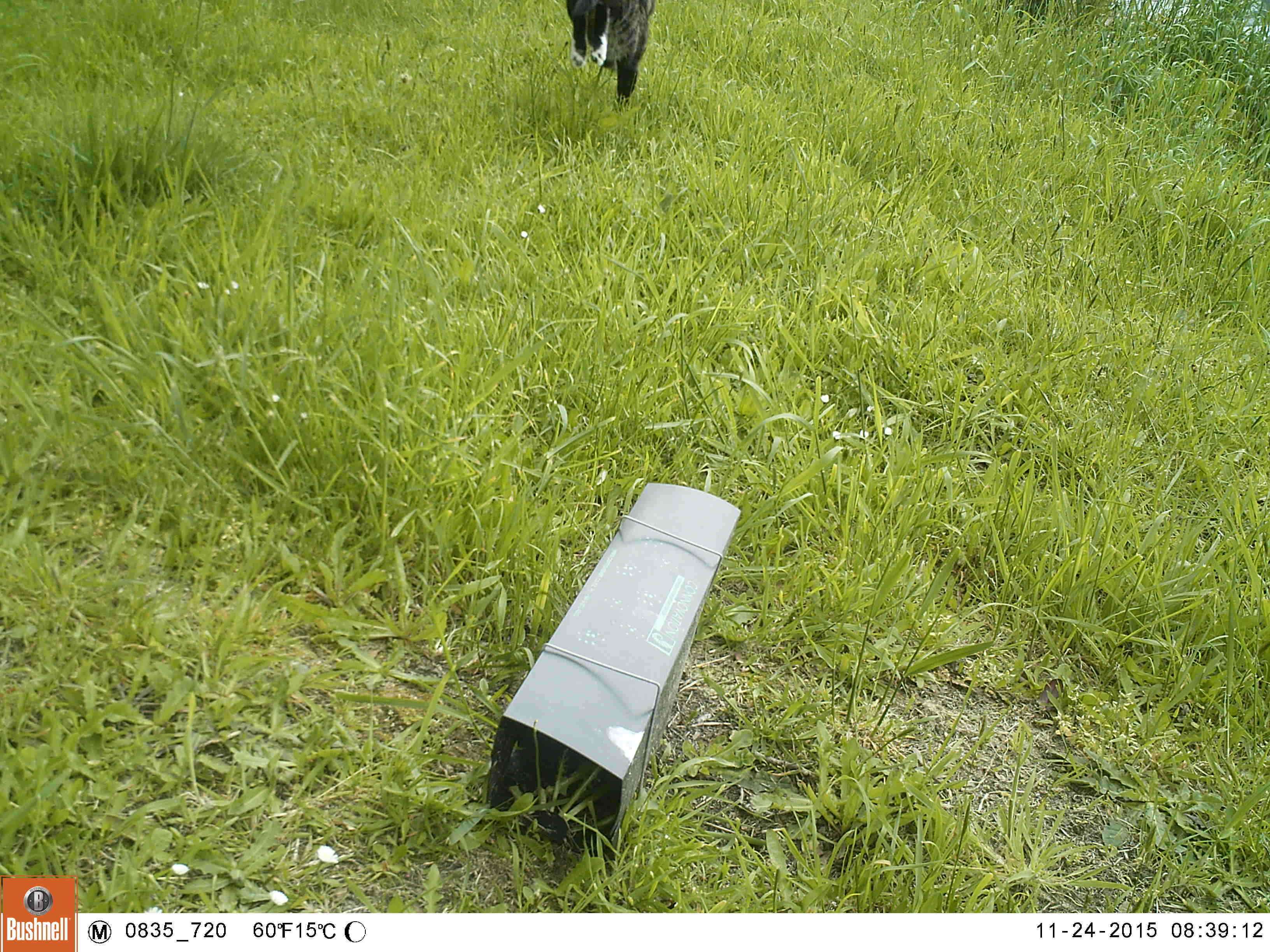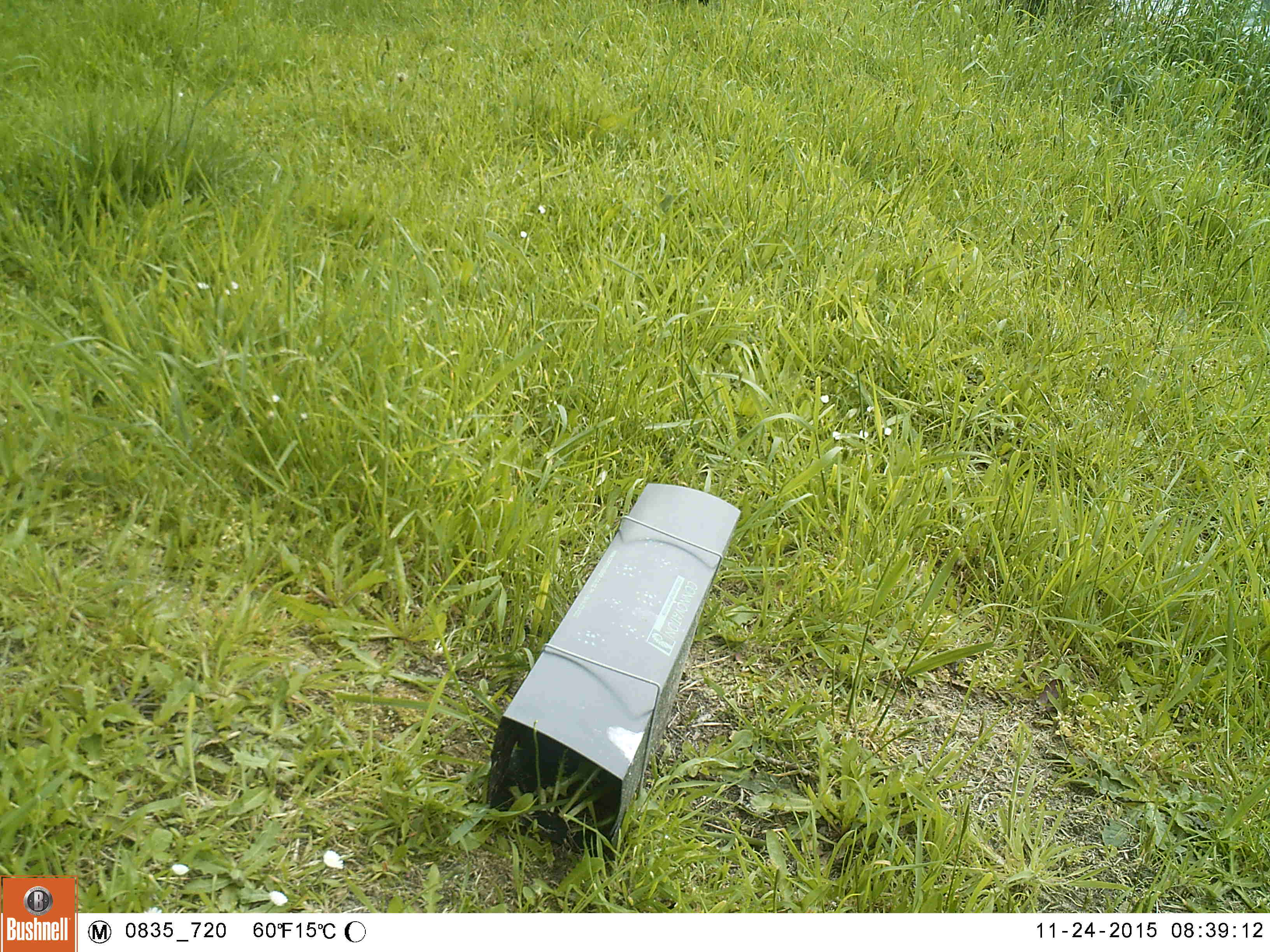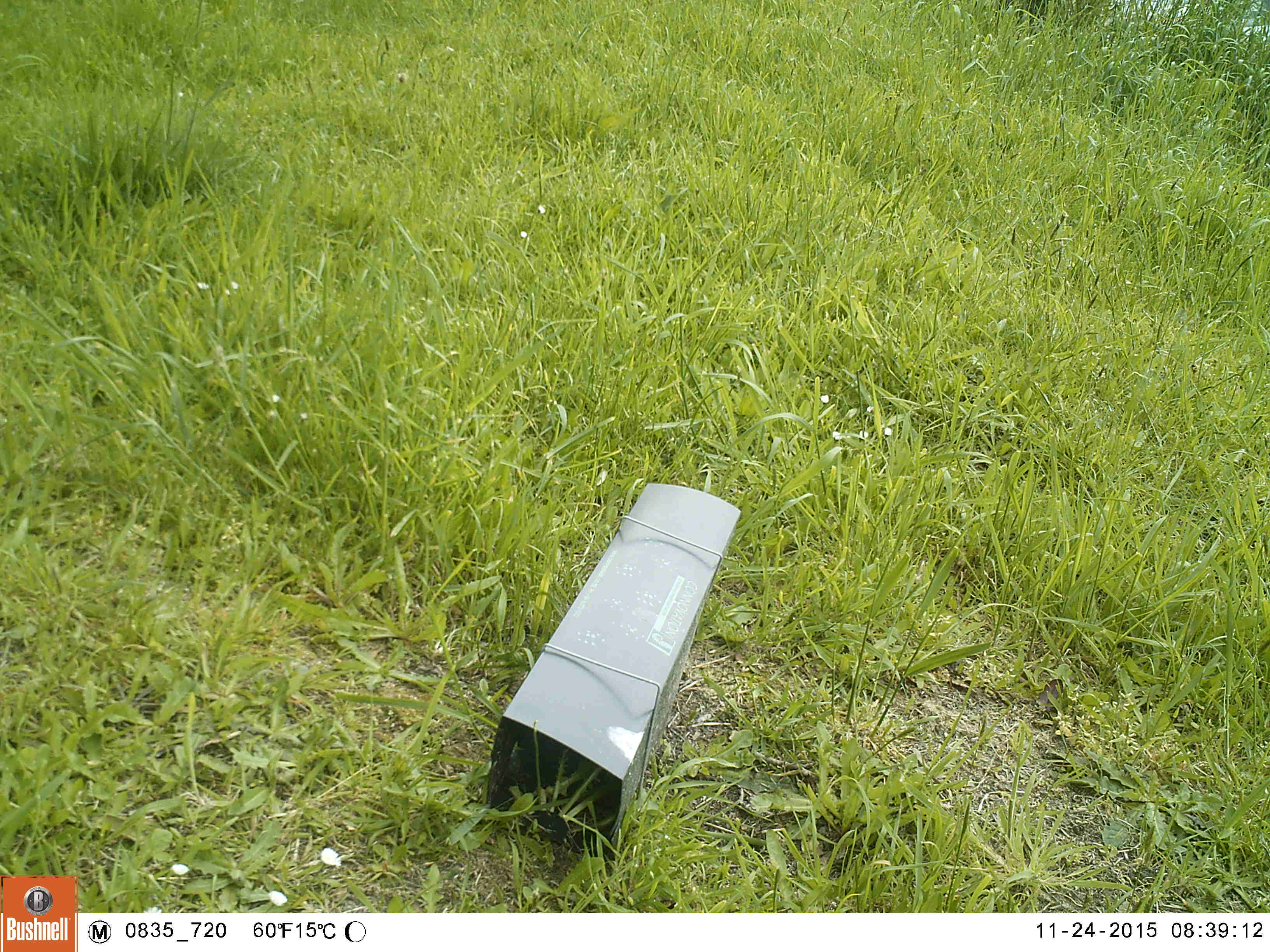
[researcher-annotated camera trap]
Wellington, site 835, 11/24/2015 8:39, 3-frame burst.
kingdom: Animalia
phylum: Chordata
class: Mammalia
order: Carnivora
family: Felidae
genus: Felis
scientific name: Felis catus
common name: cat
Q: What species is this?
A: Cat (Felis catus).